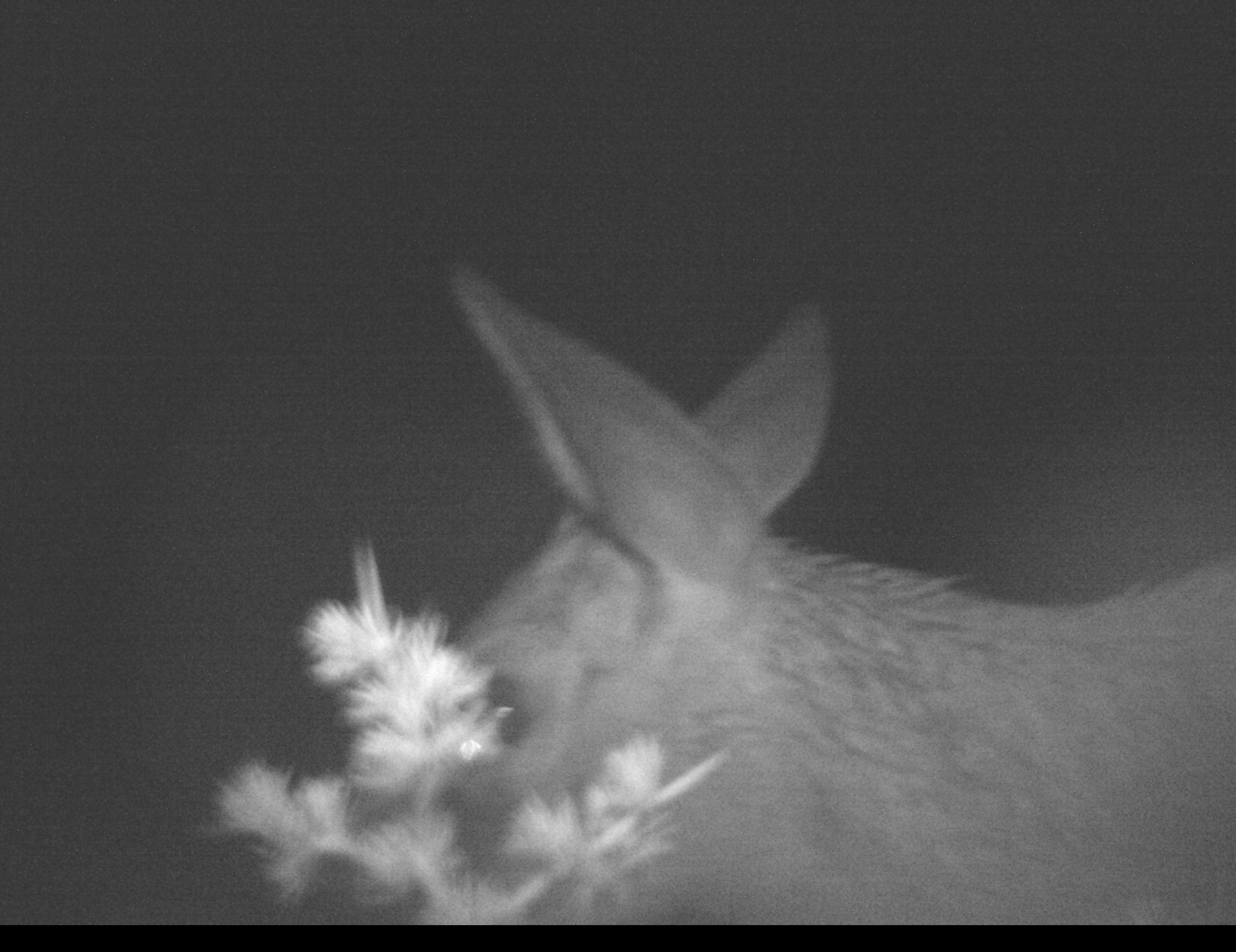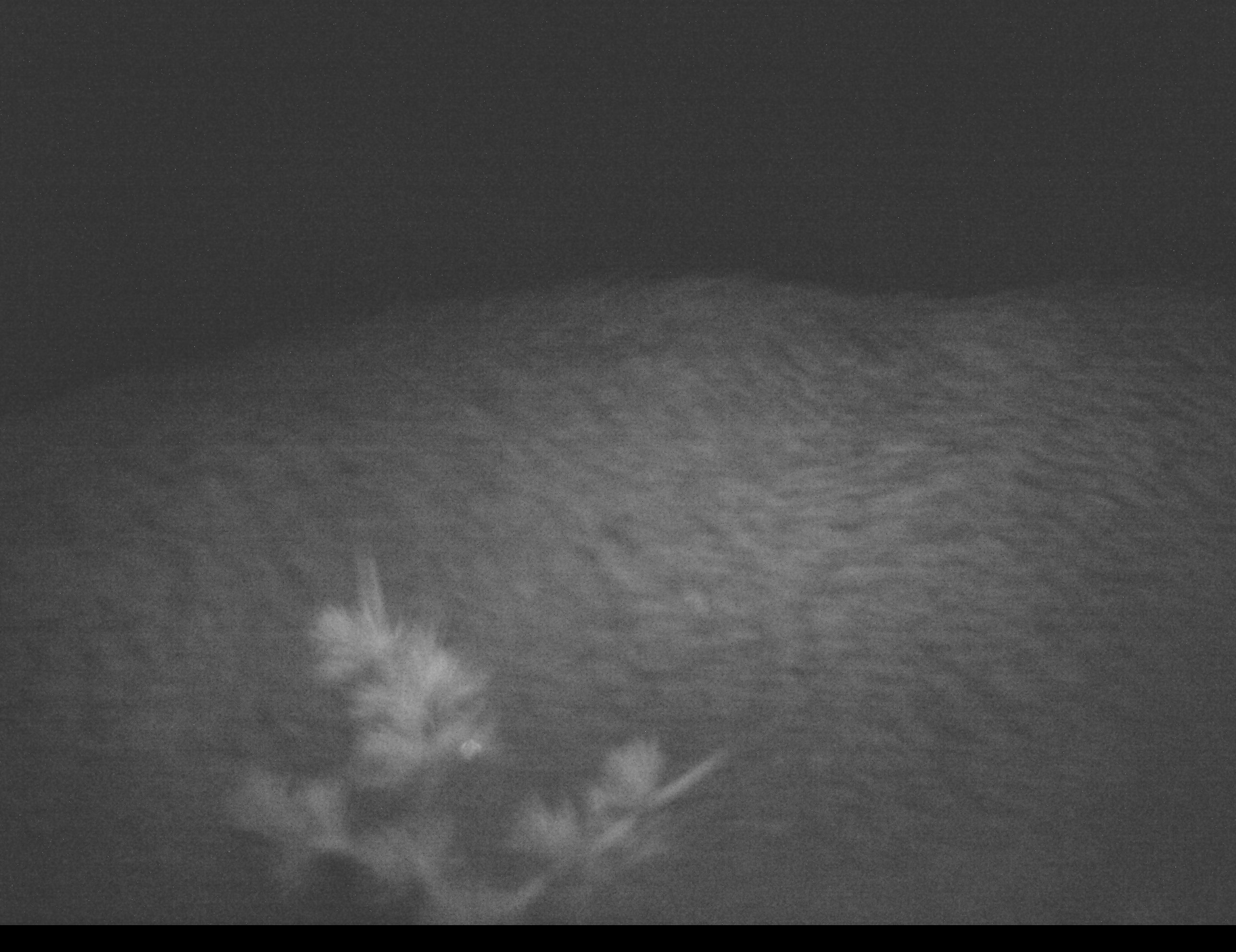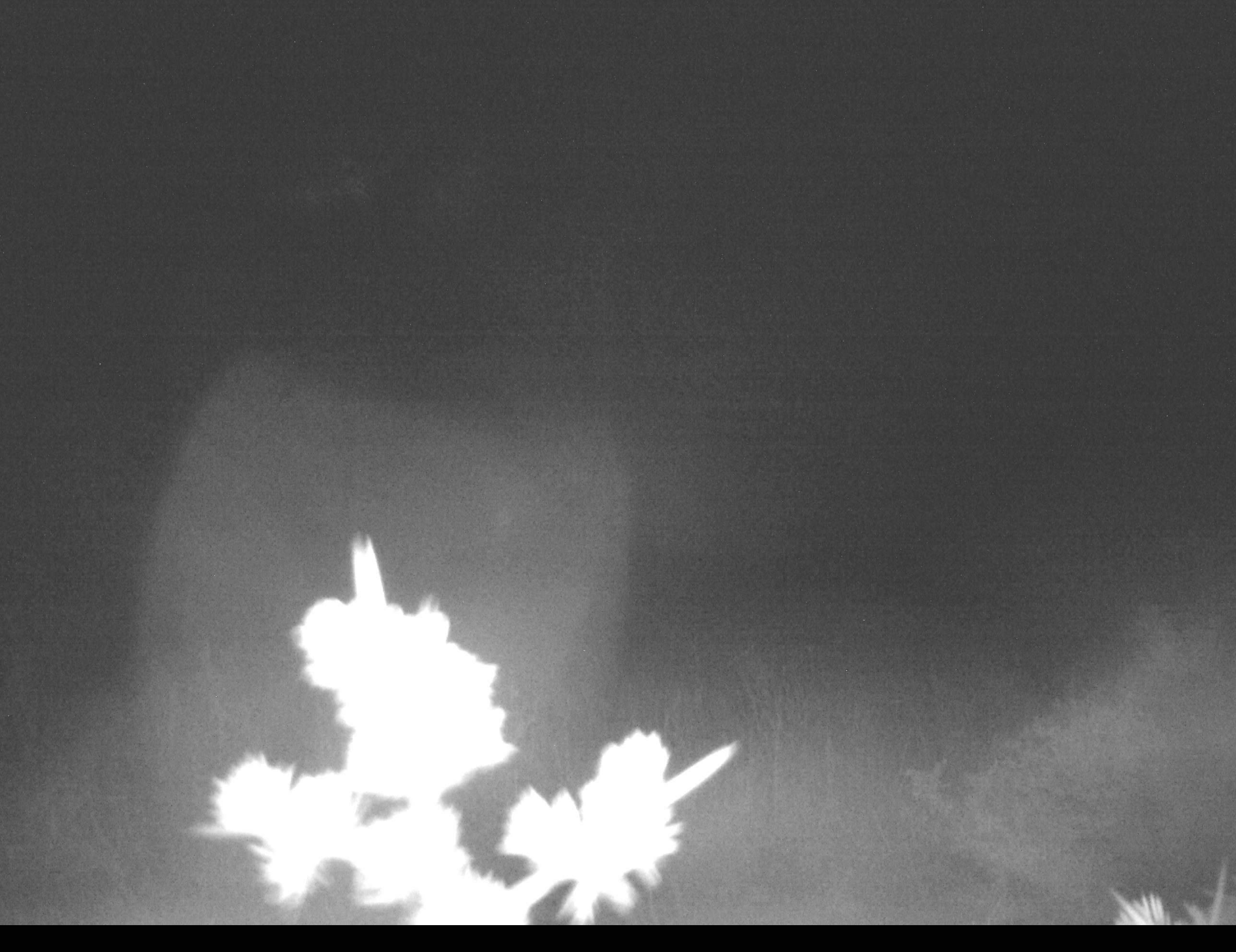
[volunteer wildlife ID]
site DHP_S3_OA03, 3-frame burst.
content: unidentified animal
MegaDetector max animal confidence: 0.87